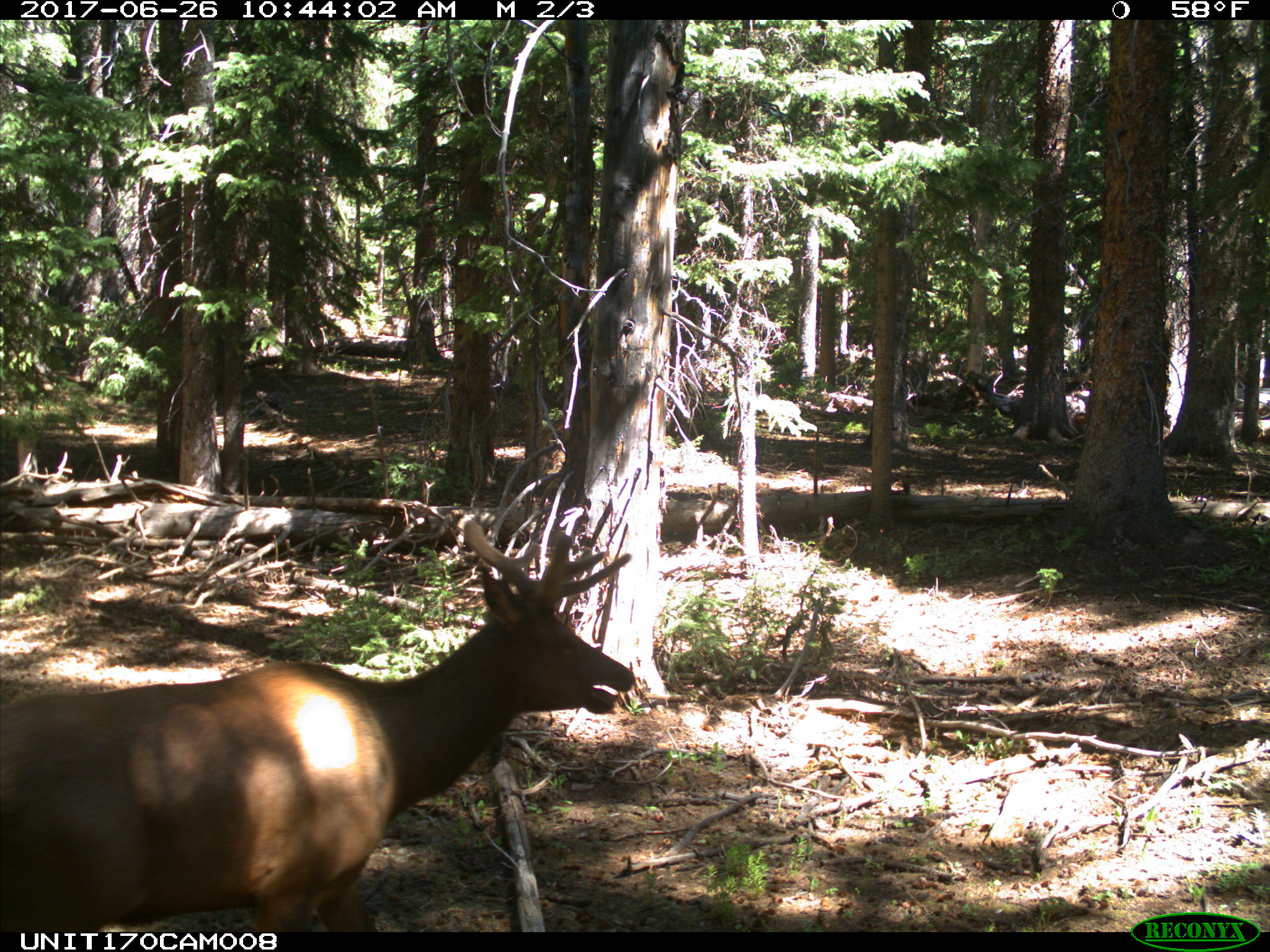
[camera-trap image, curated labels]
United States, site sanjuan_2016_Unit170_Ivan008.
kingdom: Animalia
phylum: Chordata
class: Mammalia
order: Artiodactyla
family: Cervidae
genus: Cervus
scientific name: Cervus elaphus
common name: red deer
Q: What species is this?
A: Cervus elaphus (red deer).